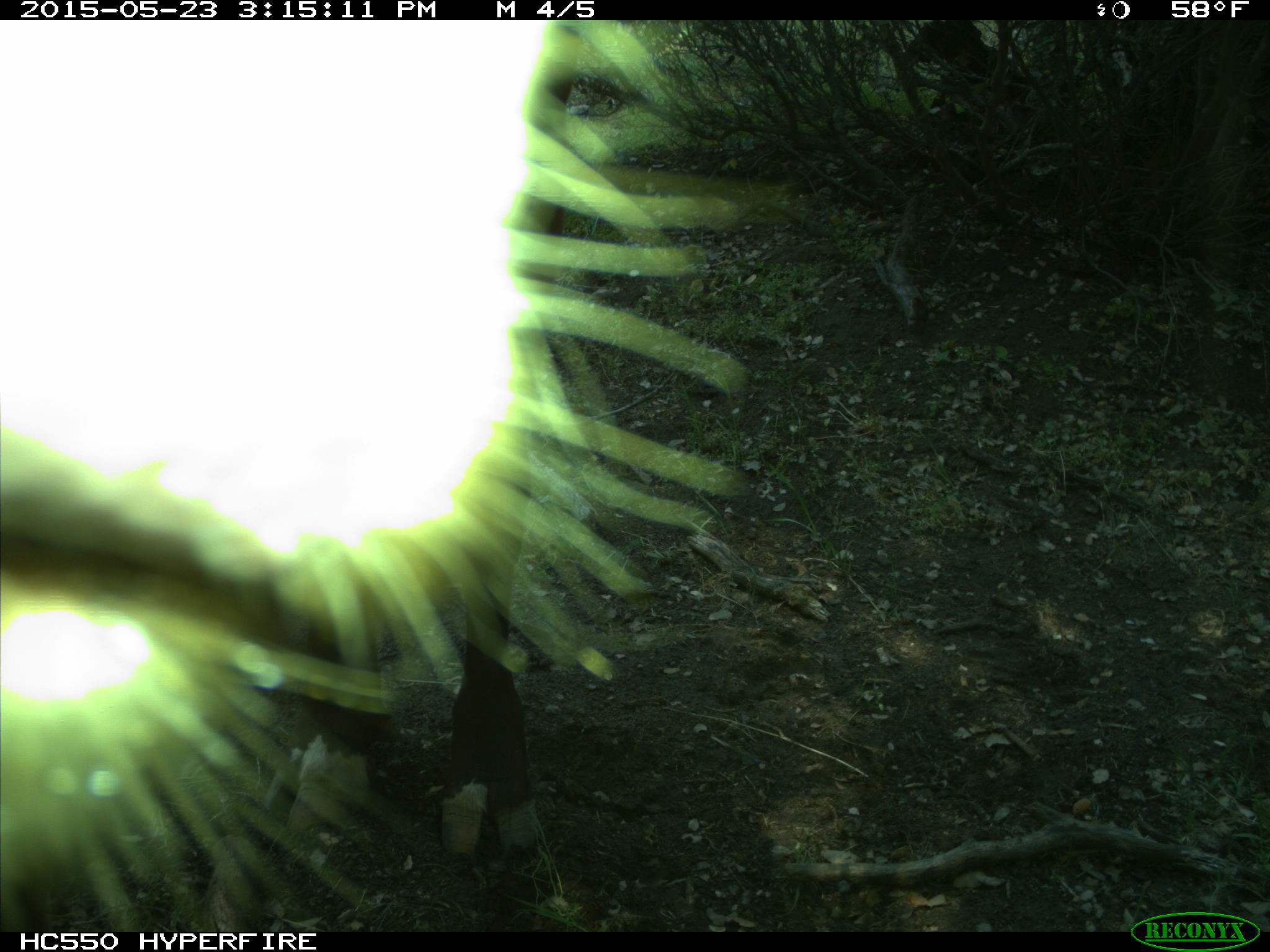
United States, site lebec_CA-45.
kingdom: Animalia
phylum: Chordata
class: Mammalia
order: Artiodactyla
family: Bovidae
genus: Bos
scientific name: Bos taurus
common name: domestic cow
Bos taurus (domestic cow).